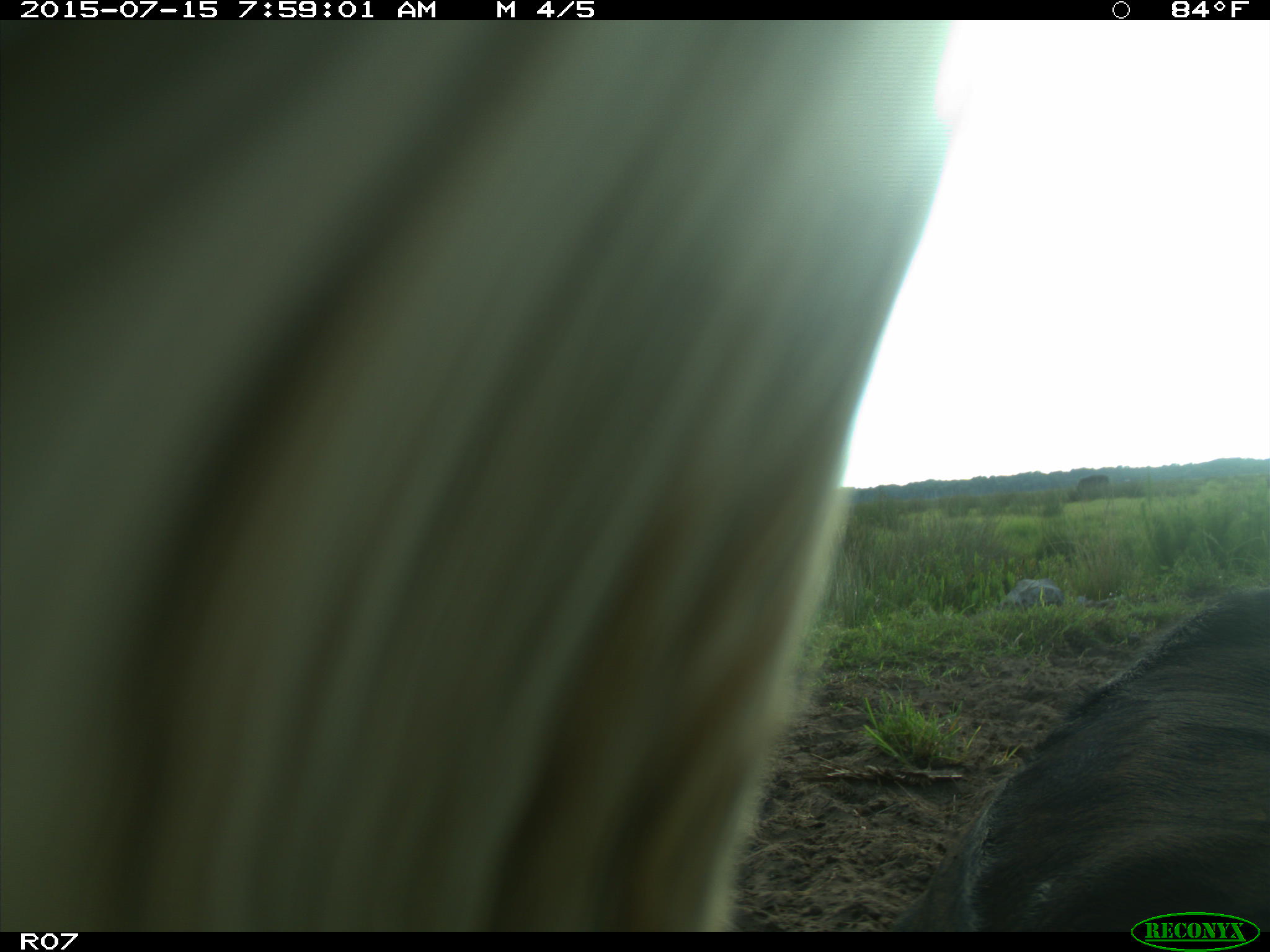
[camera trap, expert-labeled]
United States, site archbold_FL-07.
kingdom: Animalia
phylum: Chordata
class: Mammalia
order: Artiodactyla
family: Bovidae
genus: Bos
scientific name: Bos taurus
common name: domestic cow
Bos taurus (domestic cow).